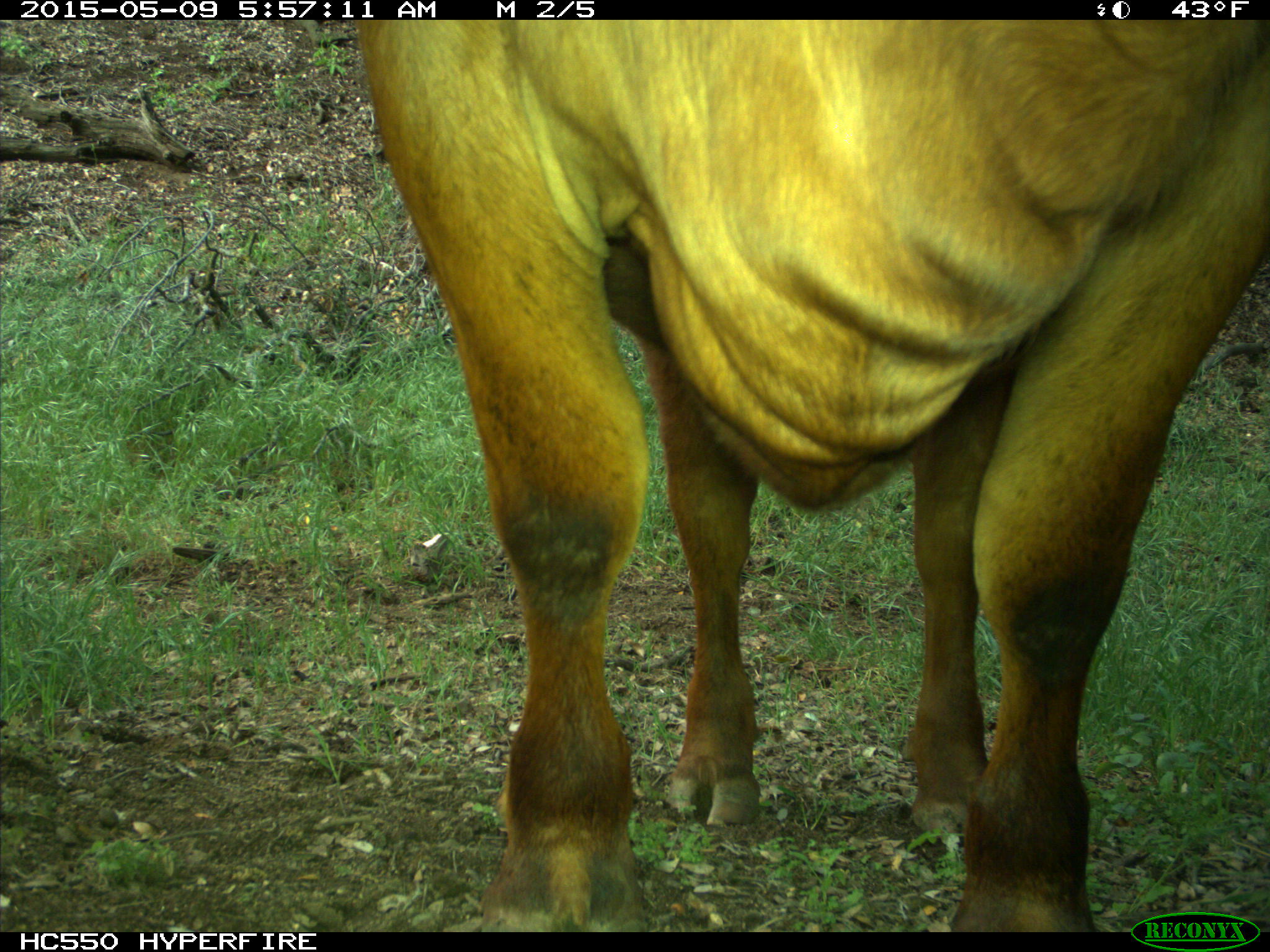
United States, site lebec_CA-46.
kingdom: Animalia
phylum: Chordata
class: Mammalia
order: Artiodactyla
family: Bovidae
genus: Bos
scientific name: Bos taurus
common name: domestic cow